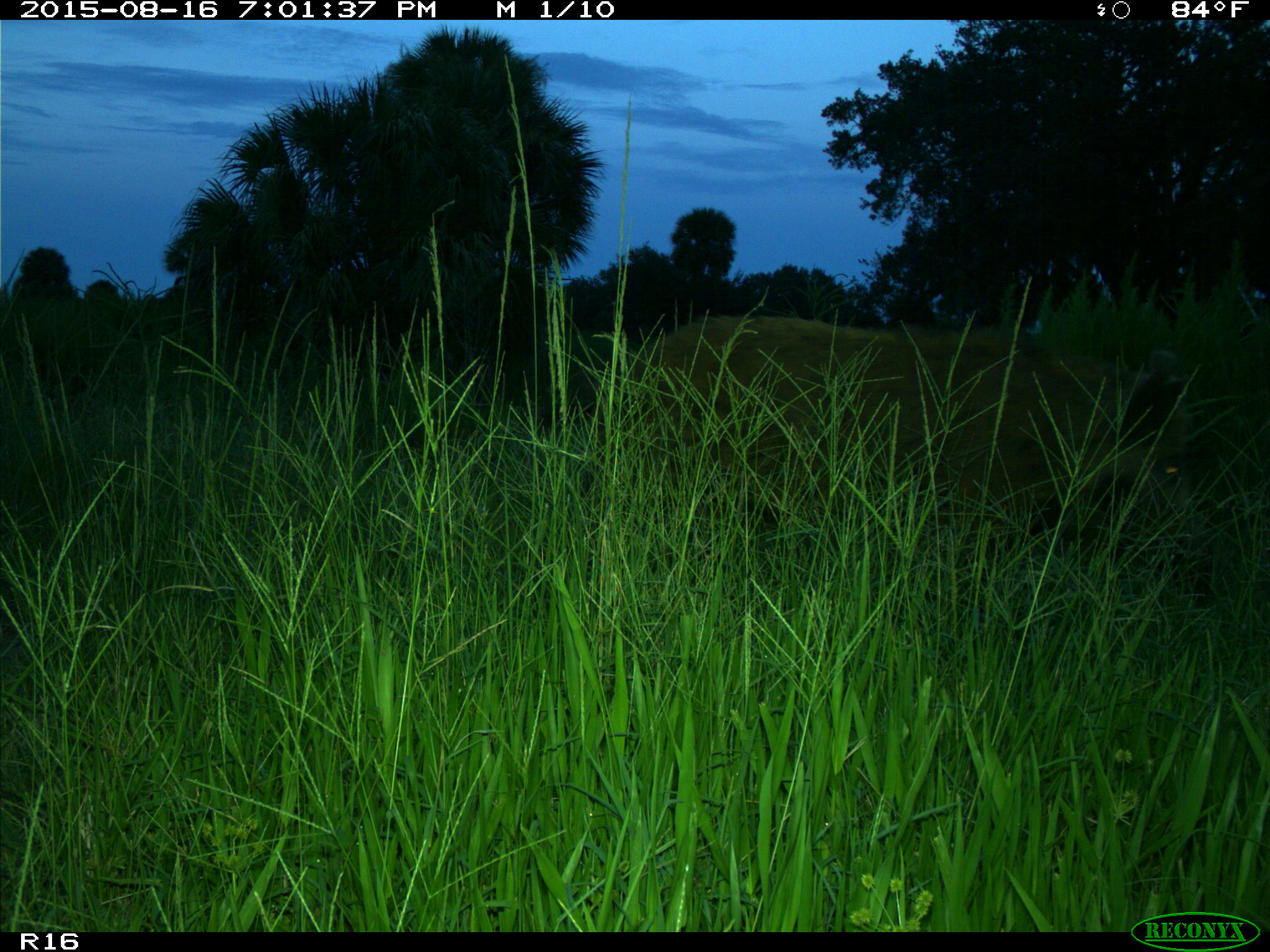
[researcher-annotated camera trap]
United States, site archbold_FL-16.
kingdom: Animalia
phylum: Chordata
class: Mammalia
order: Artiodactyla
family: Suidae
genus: Sus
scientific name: Sus scrofa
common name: wild boar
Sus scrofa (wild boar).